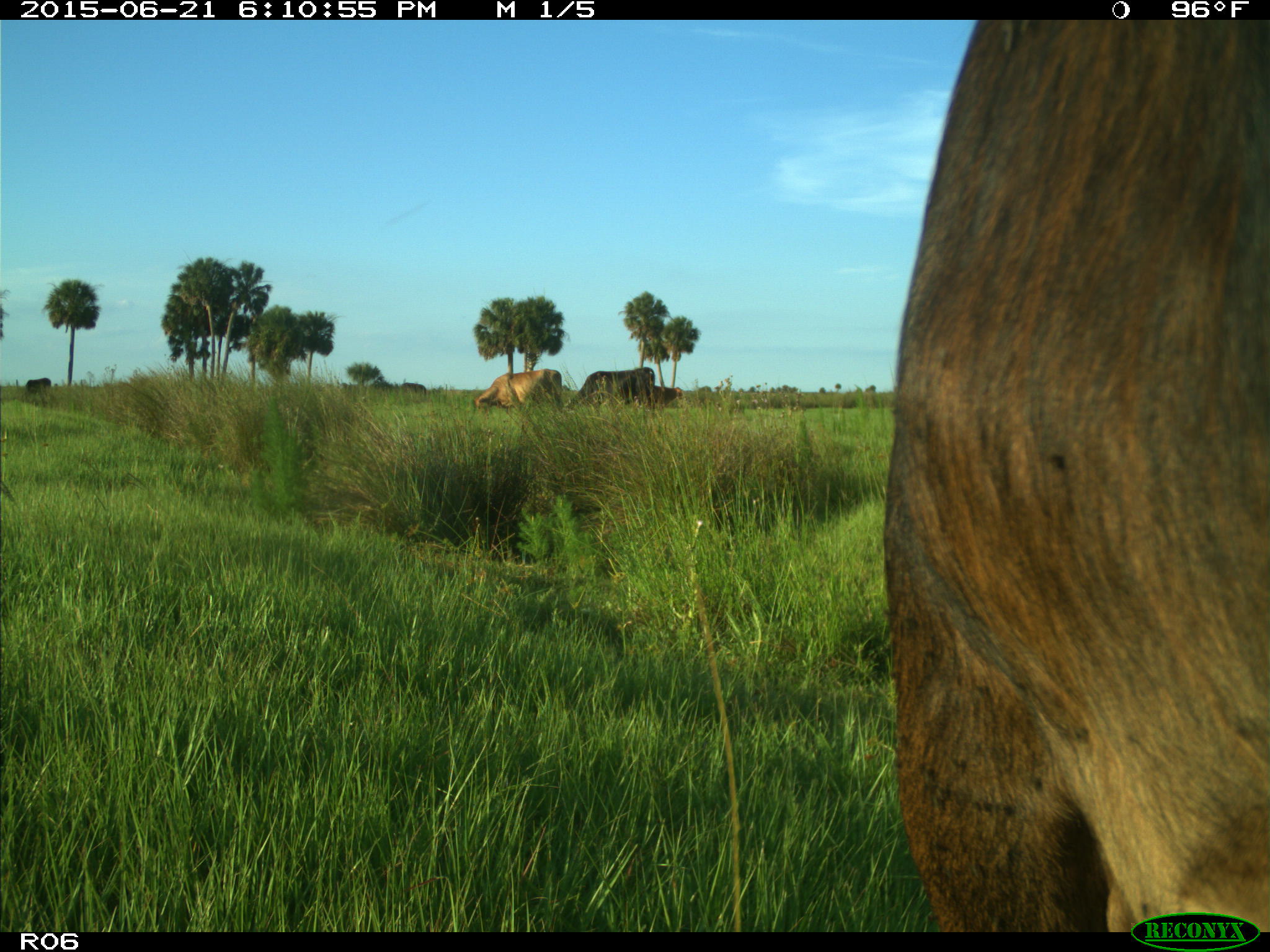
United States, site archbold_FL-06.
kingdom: Animalia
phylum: Chordata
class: Mammalia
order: Artiodactyla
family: Bovidae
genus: Bos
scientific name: Bos taurus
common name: domestic cow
Bos taurus (domestic cow).